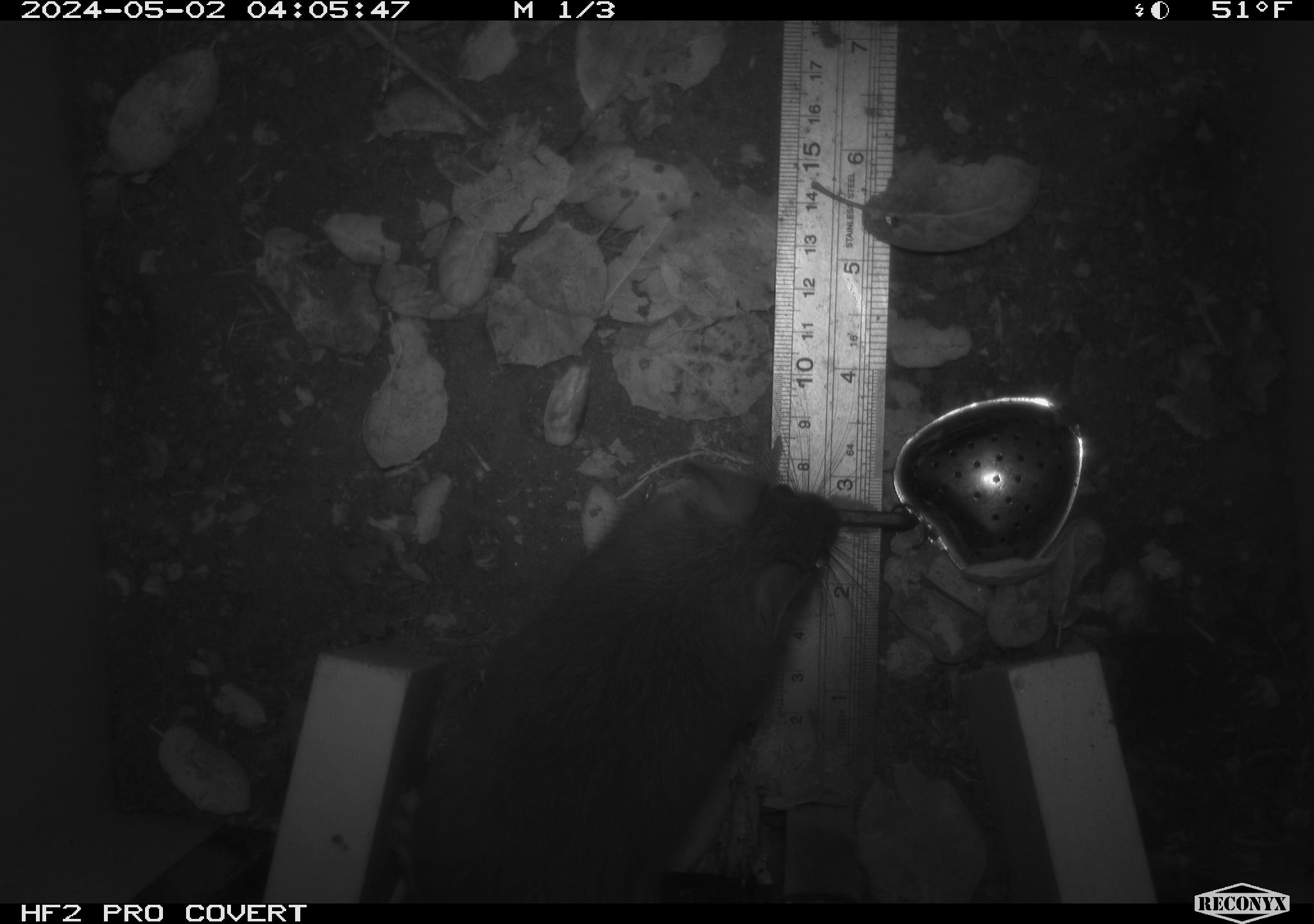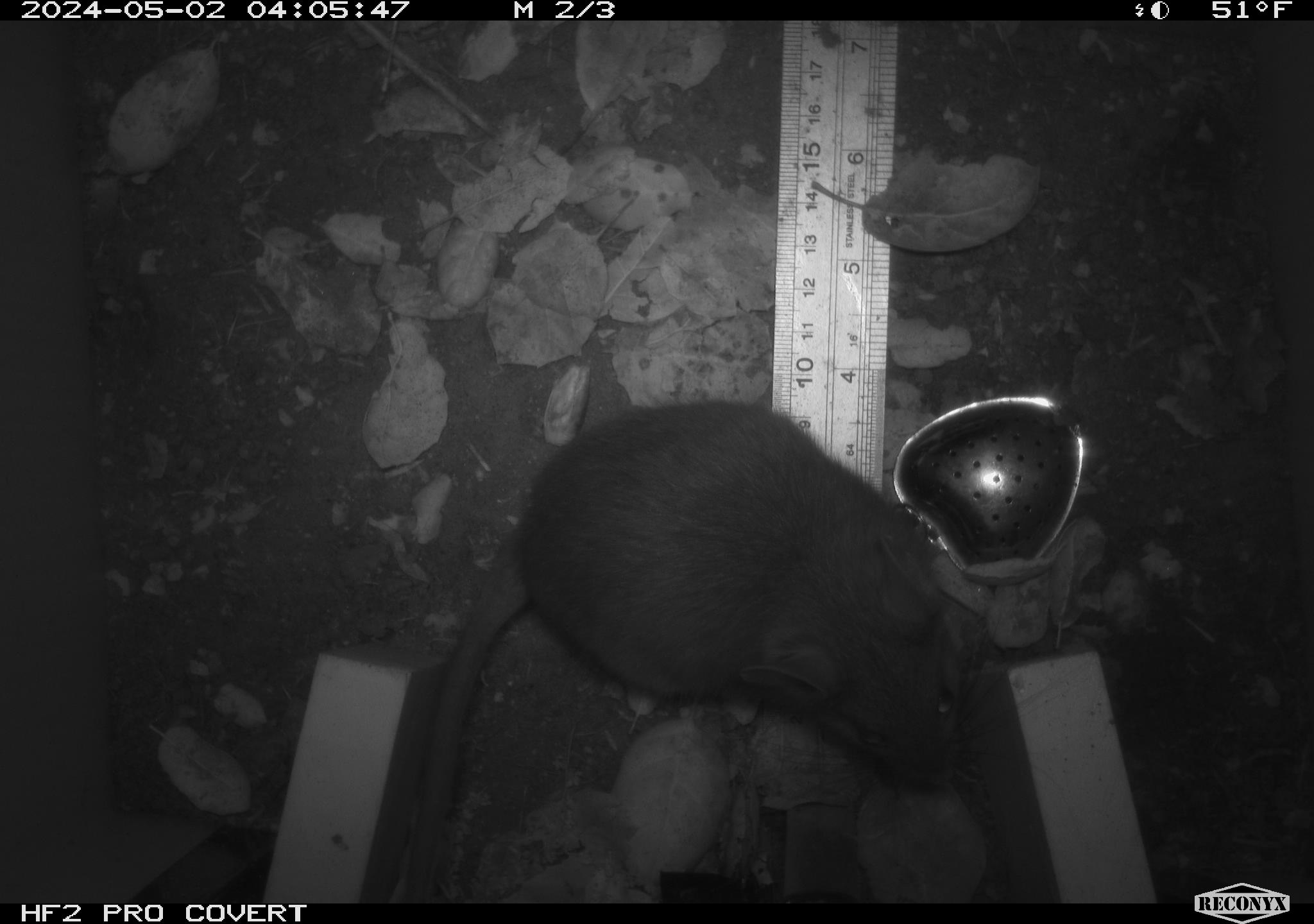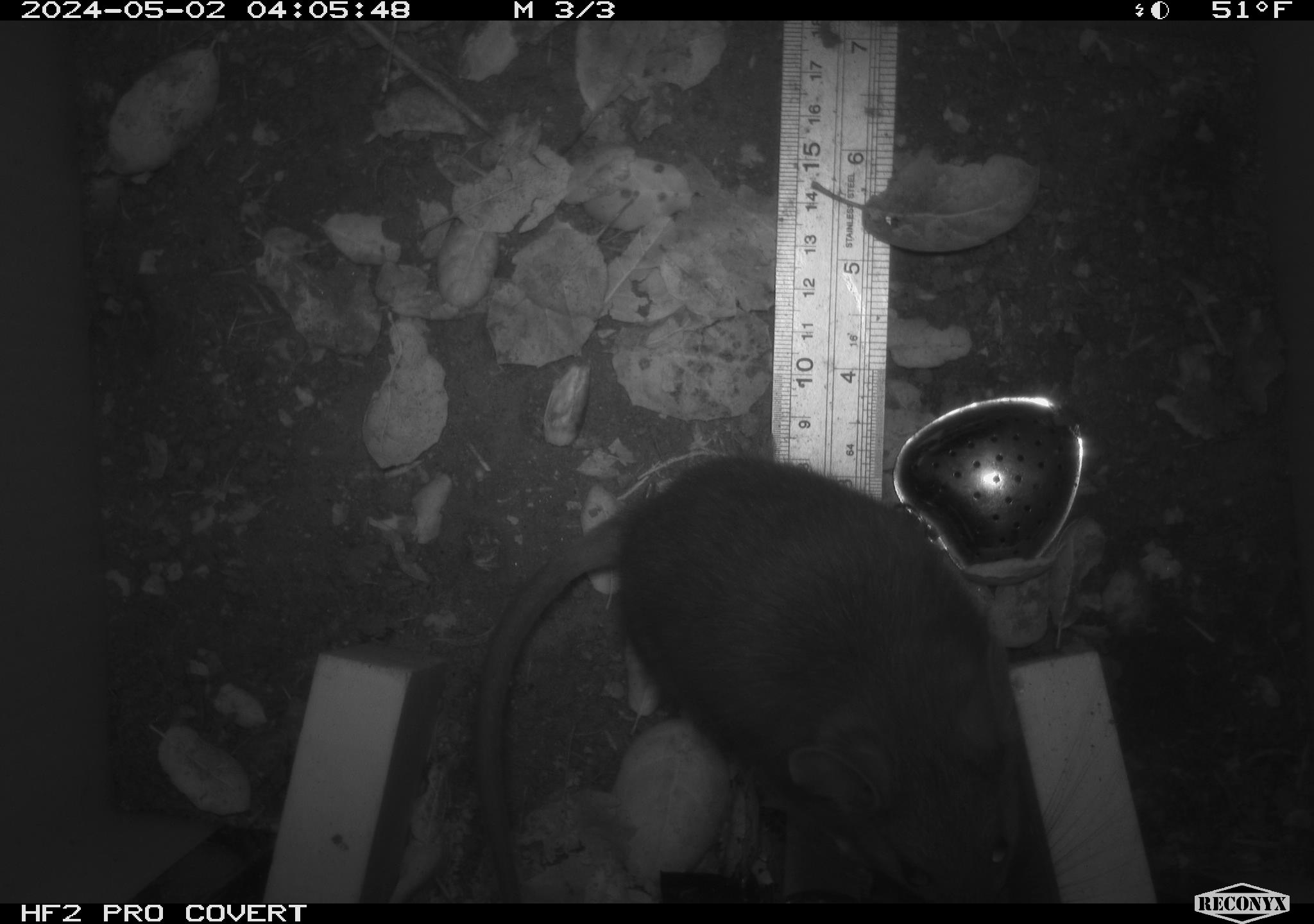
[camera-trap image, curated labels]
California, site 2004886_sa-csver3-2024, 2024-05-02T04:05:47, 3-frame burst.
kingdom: Animalia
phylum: Chordata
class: Mammalia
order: Rodentia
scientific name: Rodentia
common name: rodent